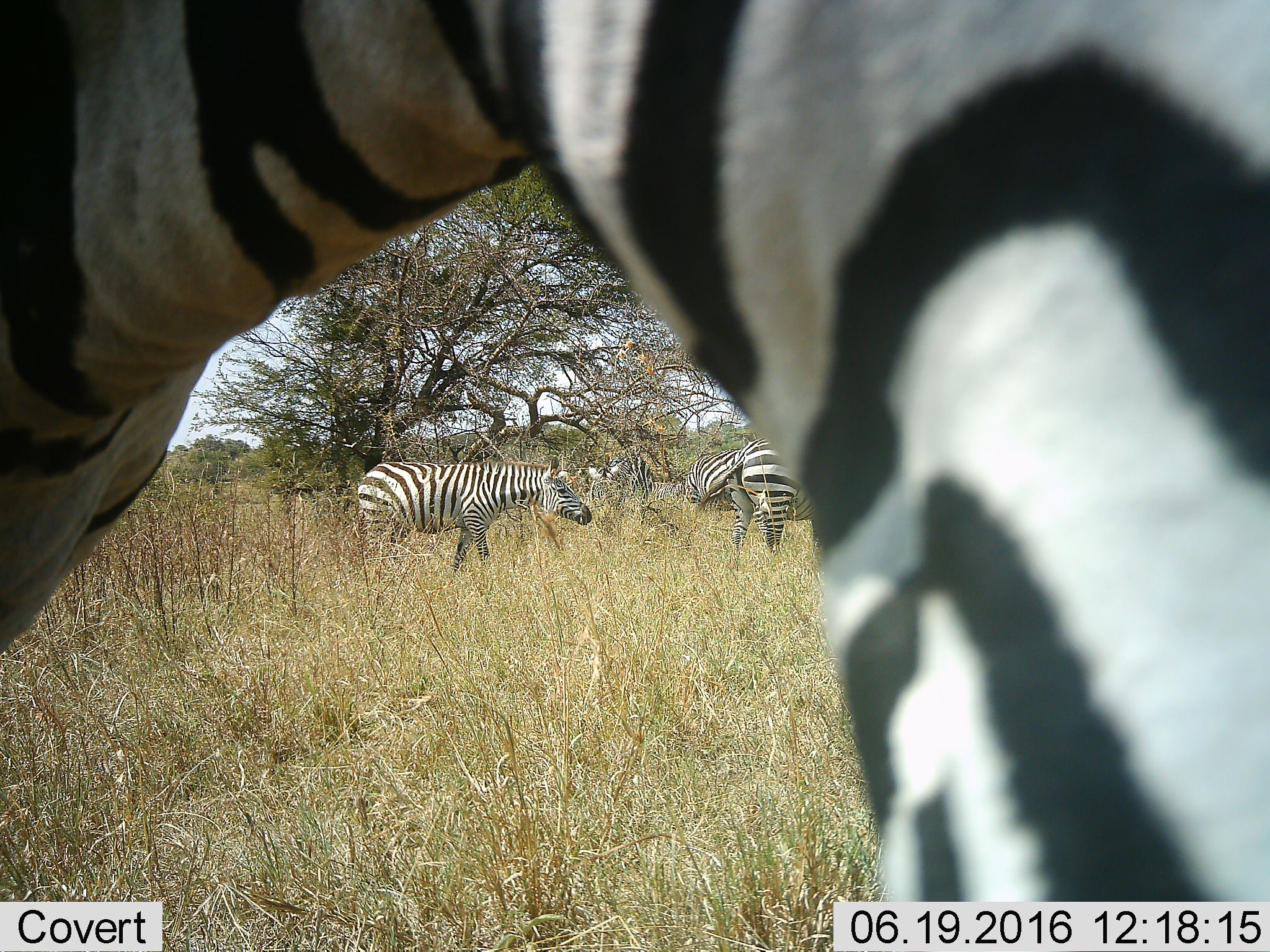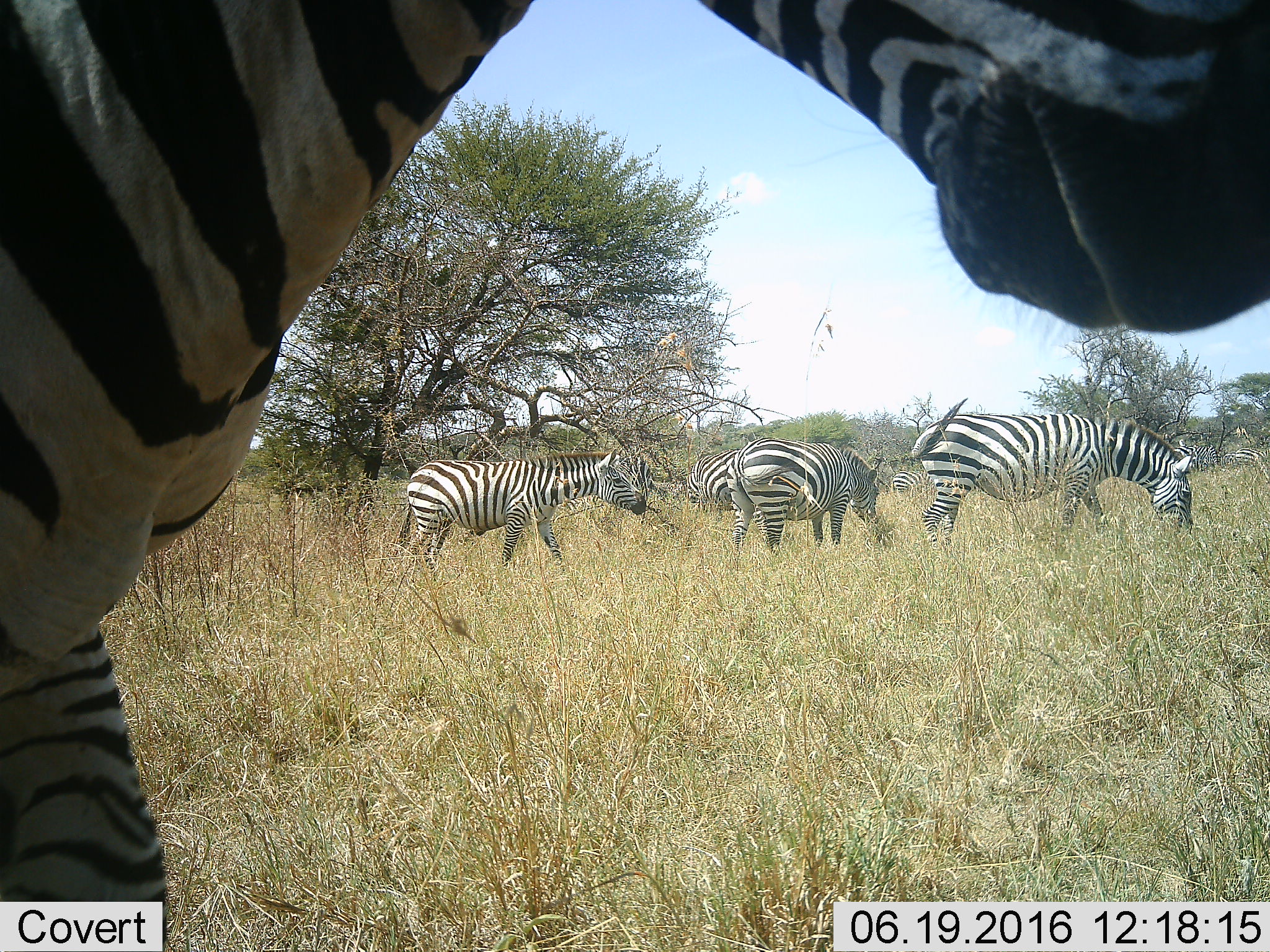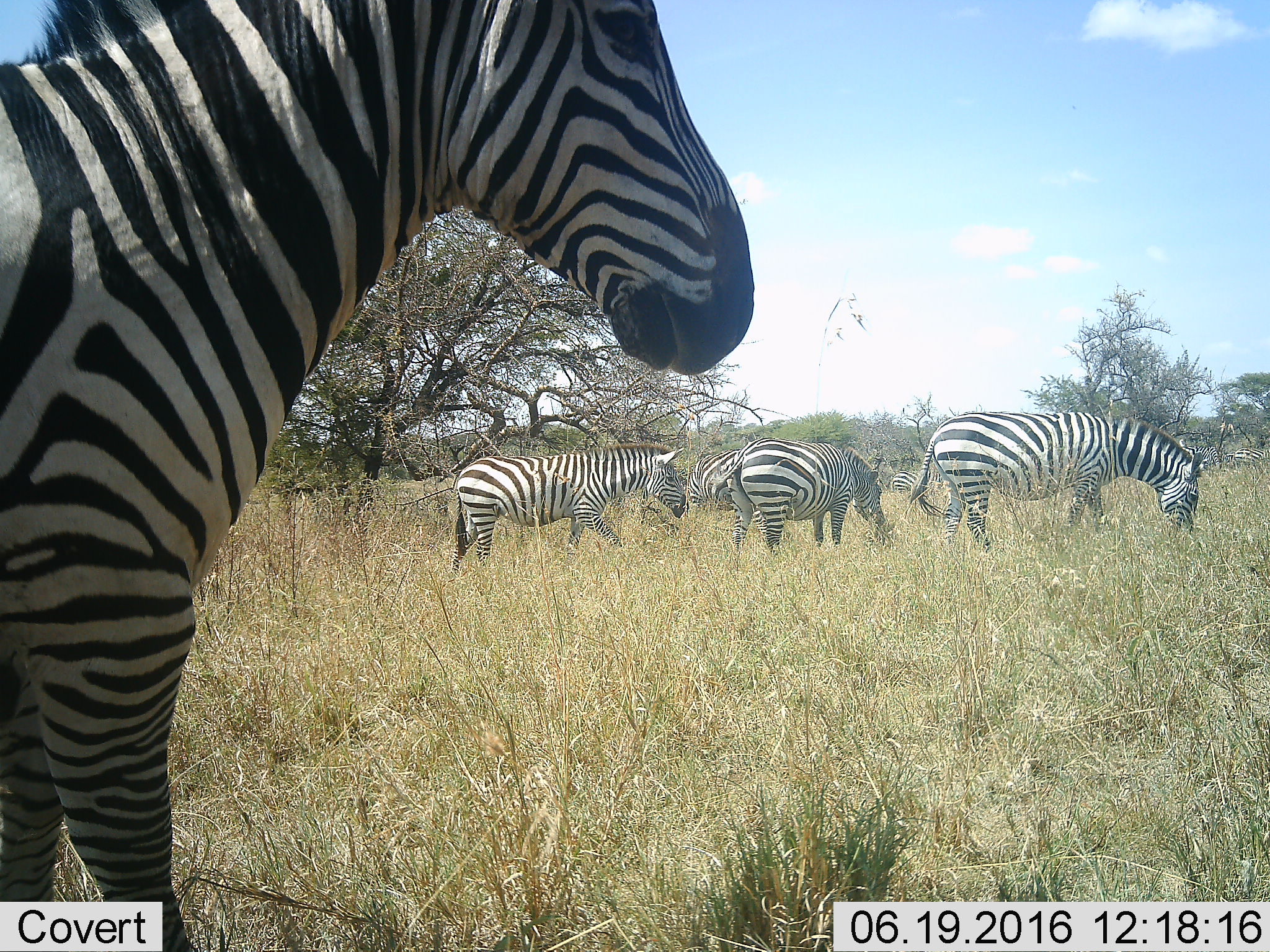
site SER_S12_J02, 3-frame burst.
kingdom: Animalia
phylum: Chordata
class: Mammalia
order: Perissodactyla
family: Equidae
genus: Equus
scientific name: Equus quagga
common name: plains zebra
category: zebraplains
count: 9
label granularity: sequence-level